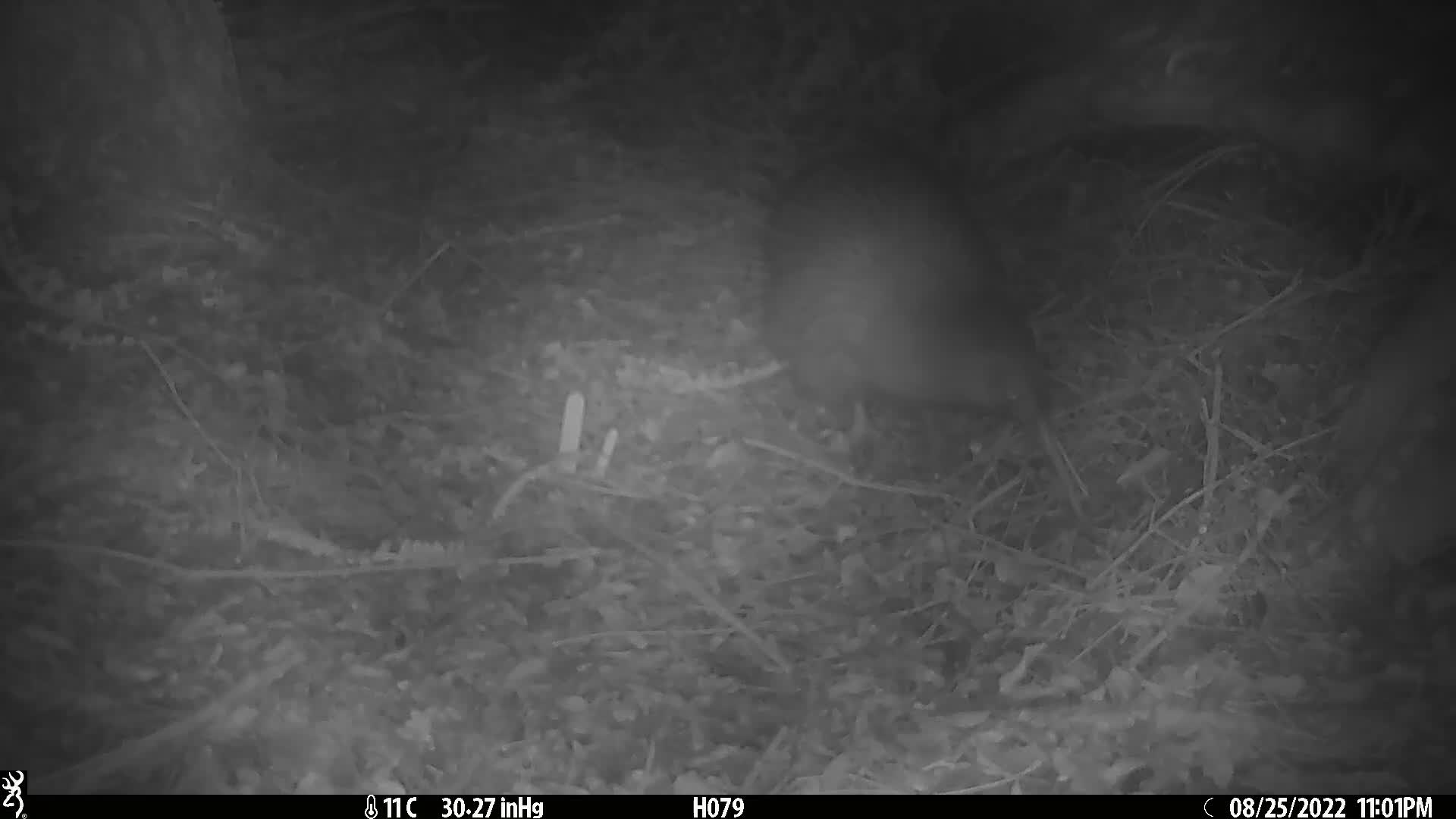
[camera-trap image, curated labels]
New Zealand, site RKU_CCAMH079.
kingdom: Animalia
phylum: Chordata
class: Aves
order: Apterygiformes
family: Apterygidae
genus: Apteryx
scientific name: Apteryx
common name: kiwi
Kiwi (Apteryx).